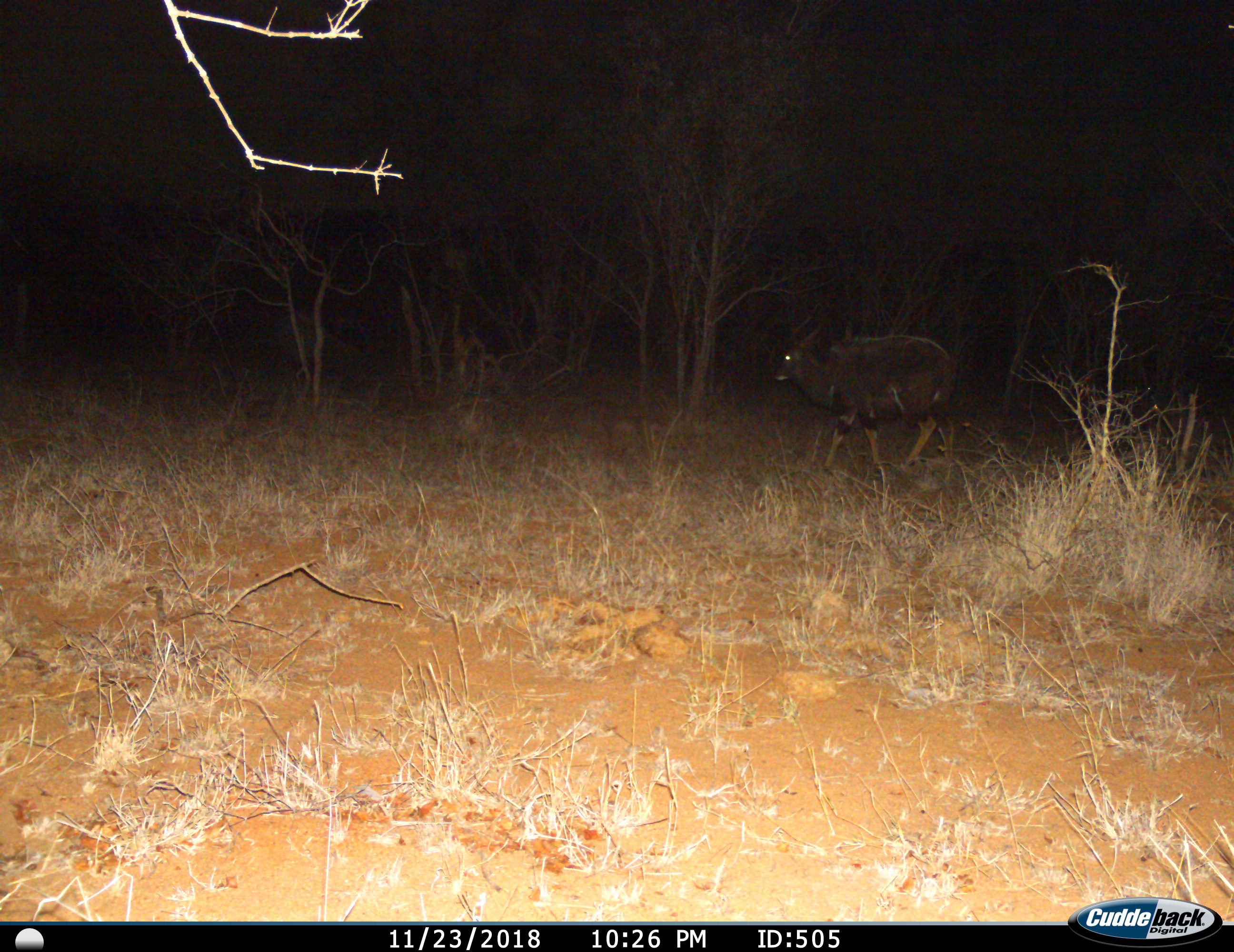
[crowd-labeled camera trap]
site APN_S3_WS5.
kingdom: Animalia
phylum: Chordata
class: Mammalia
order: Artiodactyla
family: Bovidae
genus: Tragelaphus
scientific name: Tragelaphus angasii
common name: nyala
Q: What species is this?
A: Nyala (Tragelaphus angasii).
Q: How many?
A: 1.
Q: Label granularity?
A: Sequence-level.